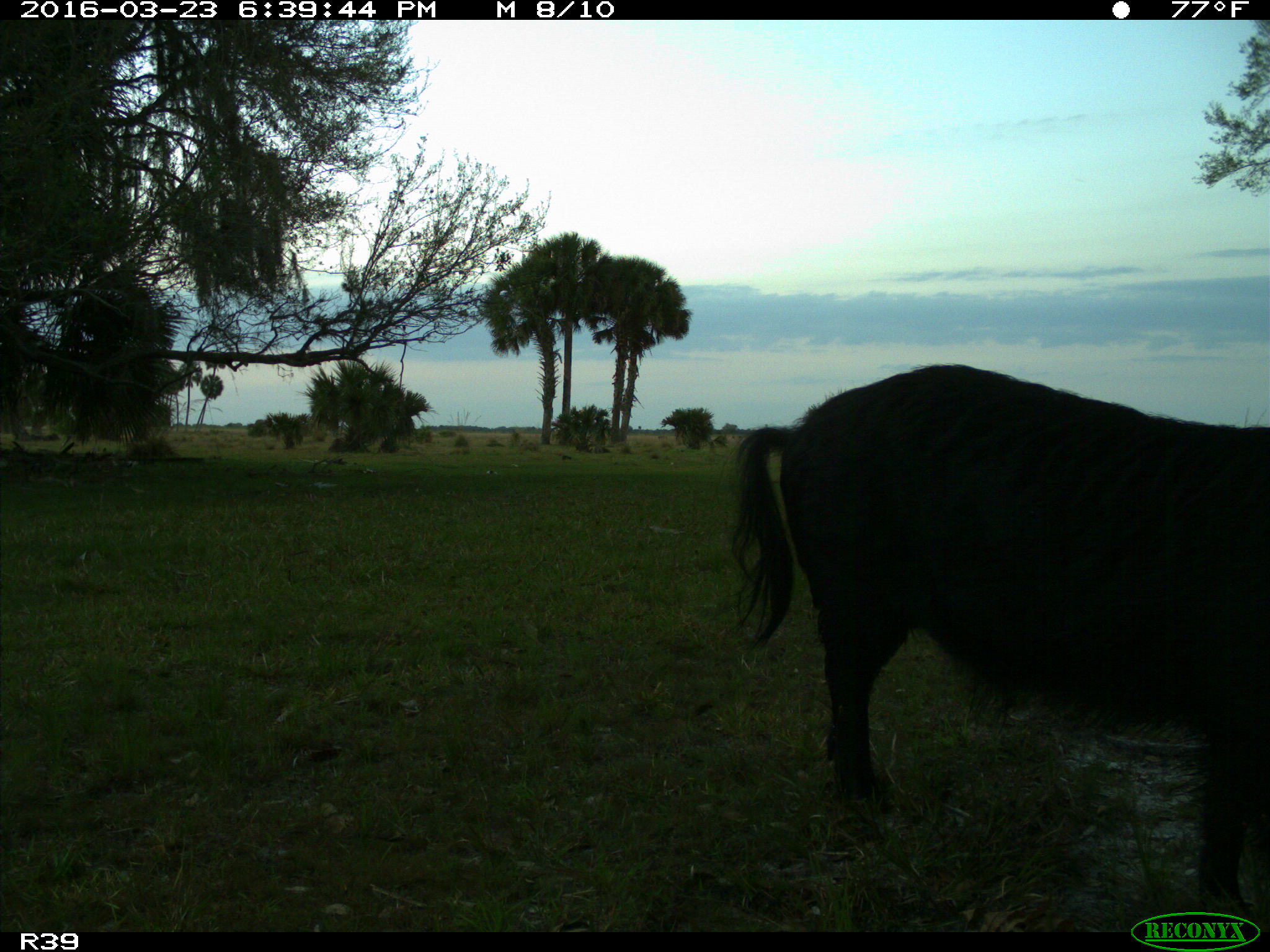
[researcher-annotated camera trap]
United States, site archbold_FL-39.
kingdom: Animalia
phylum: Chordata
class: Mammalia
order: Artiodactyla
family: Suidae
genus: Sus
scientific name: Sus scrofa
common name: wild boar